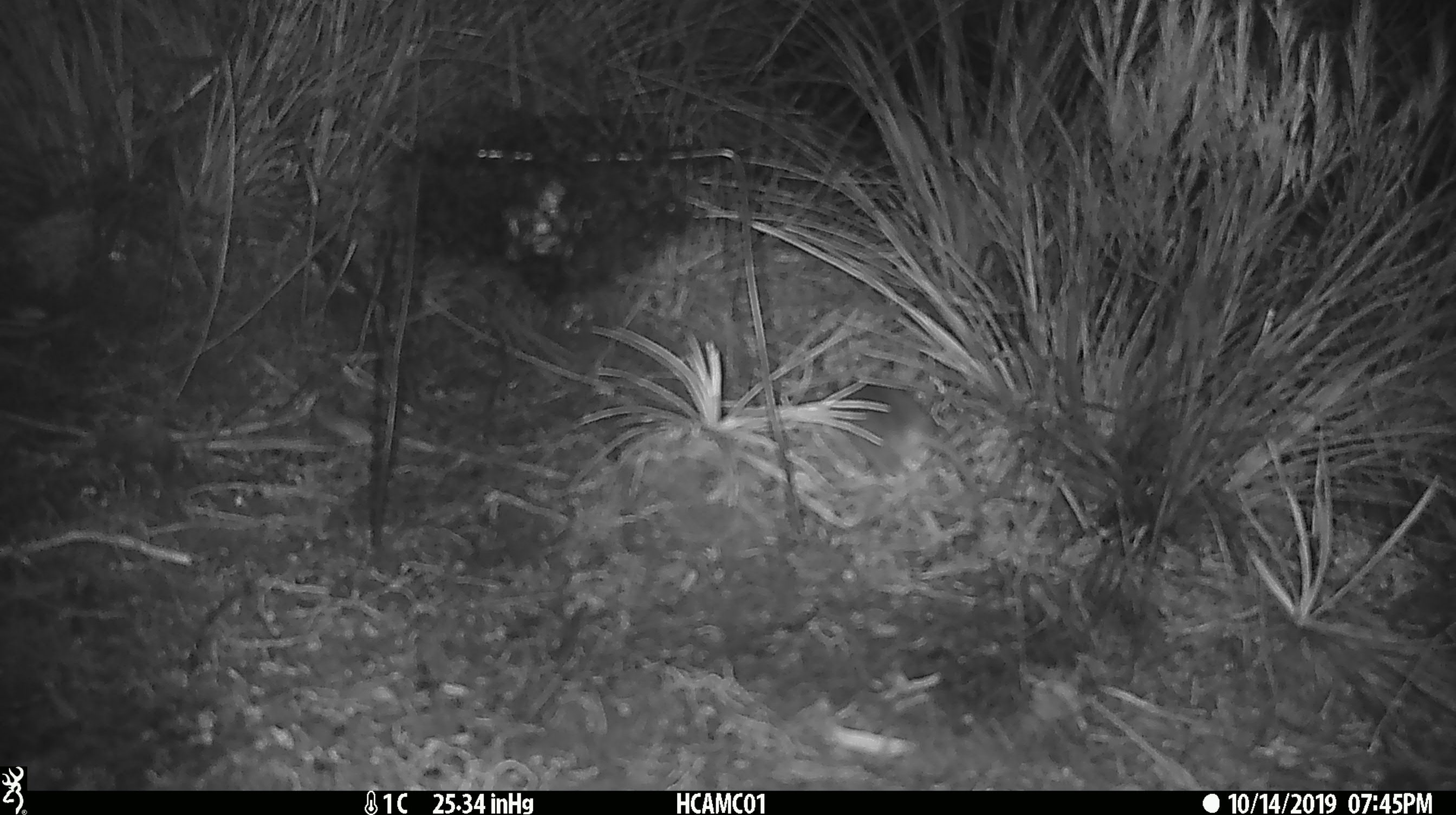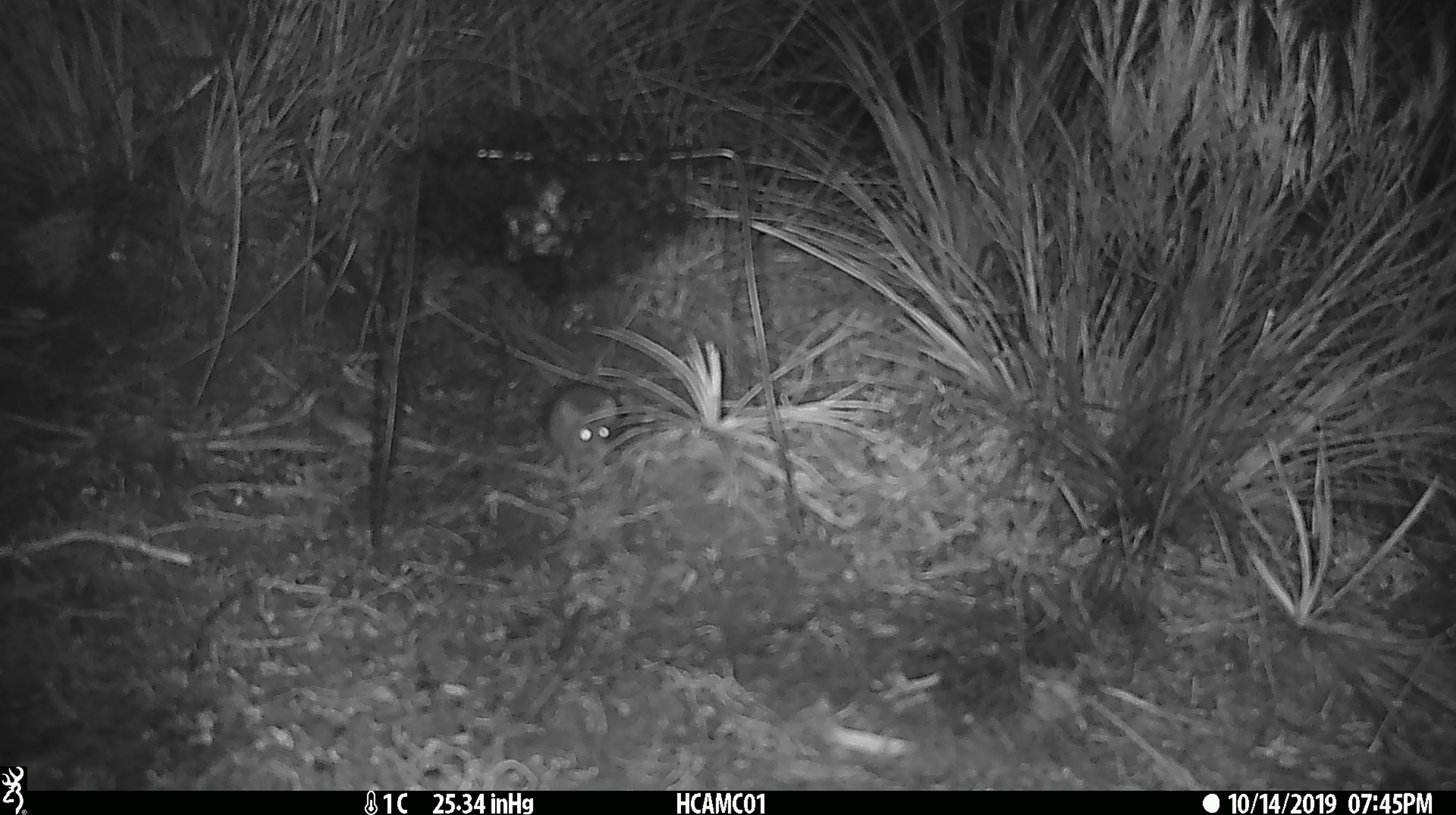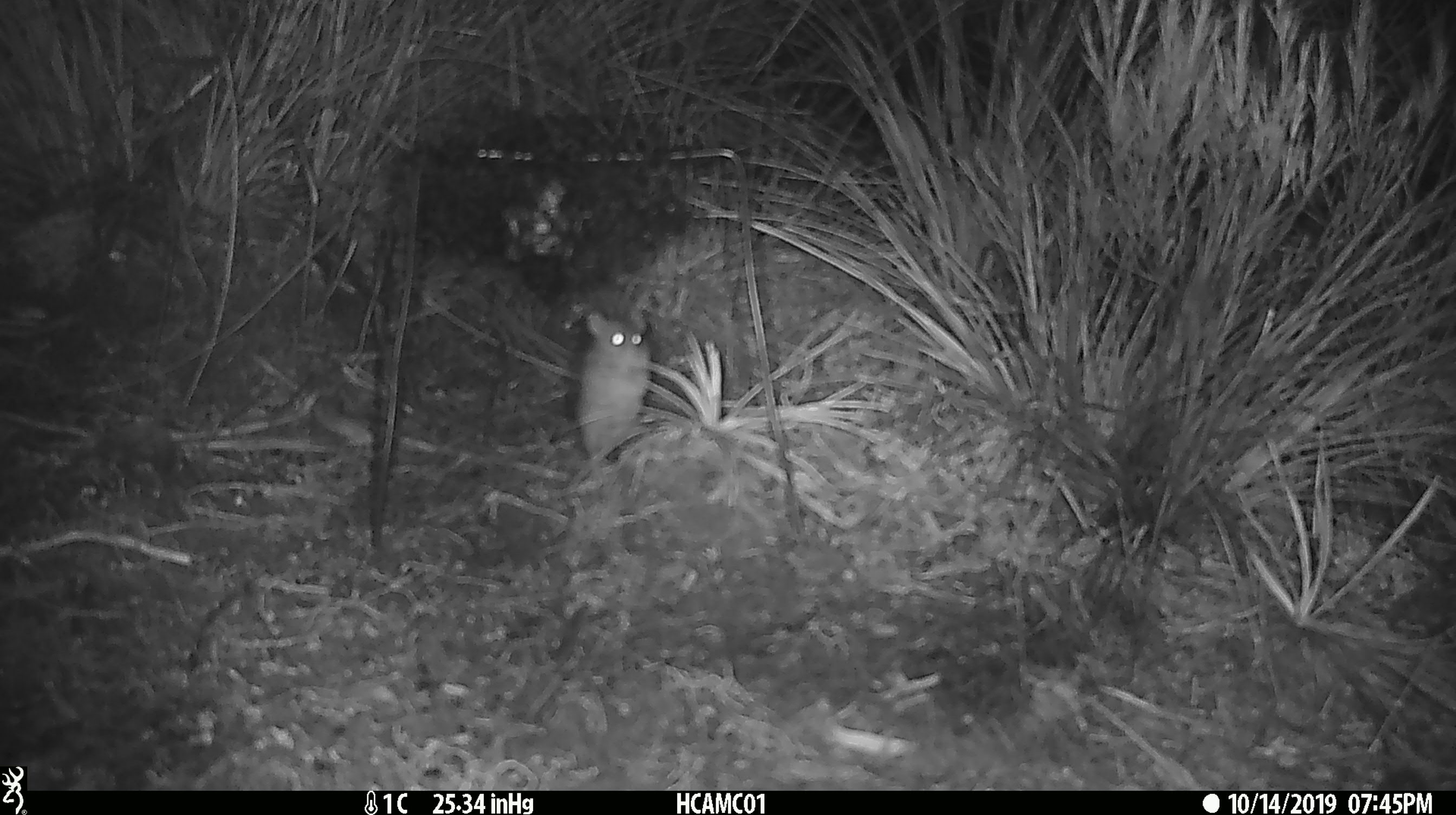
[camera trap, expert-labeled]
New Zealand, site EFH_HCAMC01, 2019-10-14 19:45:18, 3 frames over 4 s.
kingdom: Animalia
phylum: Chordata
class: Mammalia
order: Rodentia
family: Muridae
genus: Mus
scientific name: Mus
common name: mouse